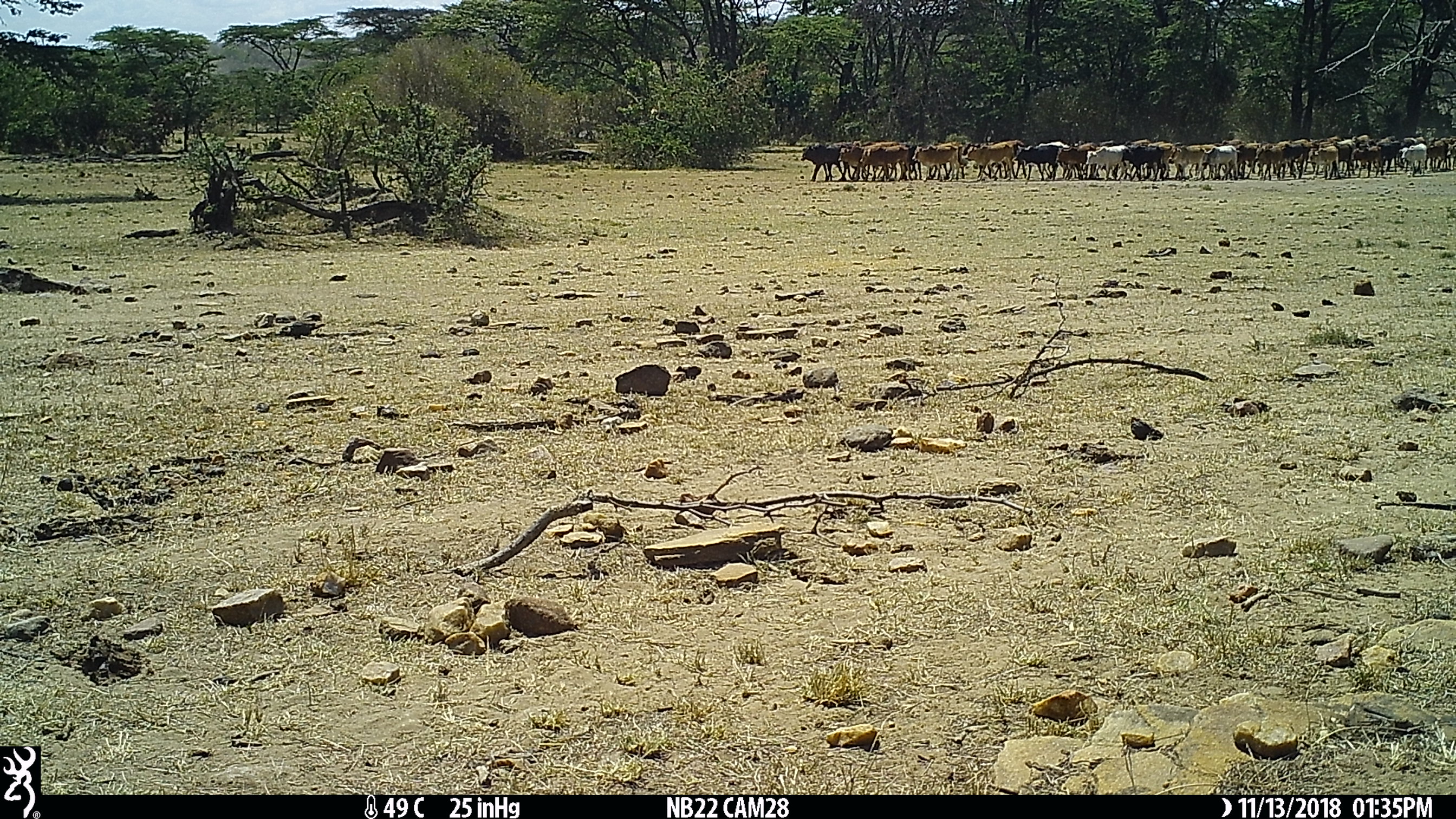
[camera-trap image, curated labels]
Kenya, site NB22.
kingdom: Animalia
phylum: Chordata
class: Mammalia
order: Artiodactyla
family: Bovidae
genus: Bos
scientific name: Bos taurus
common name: cattle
Cattle (Bos taurus).